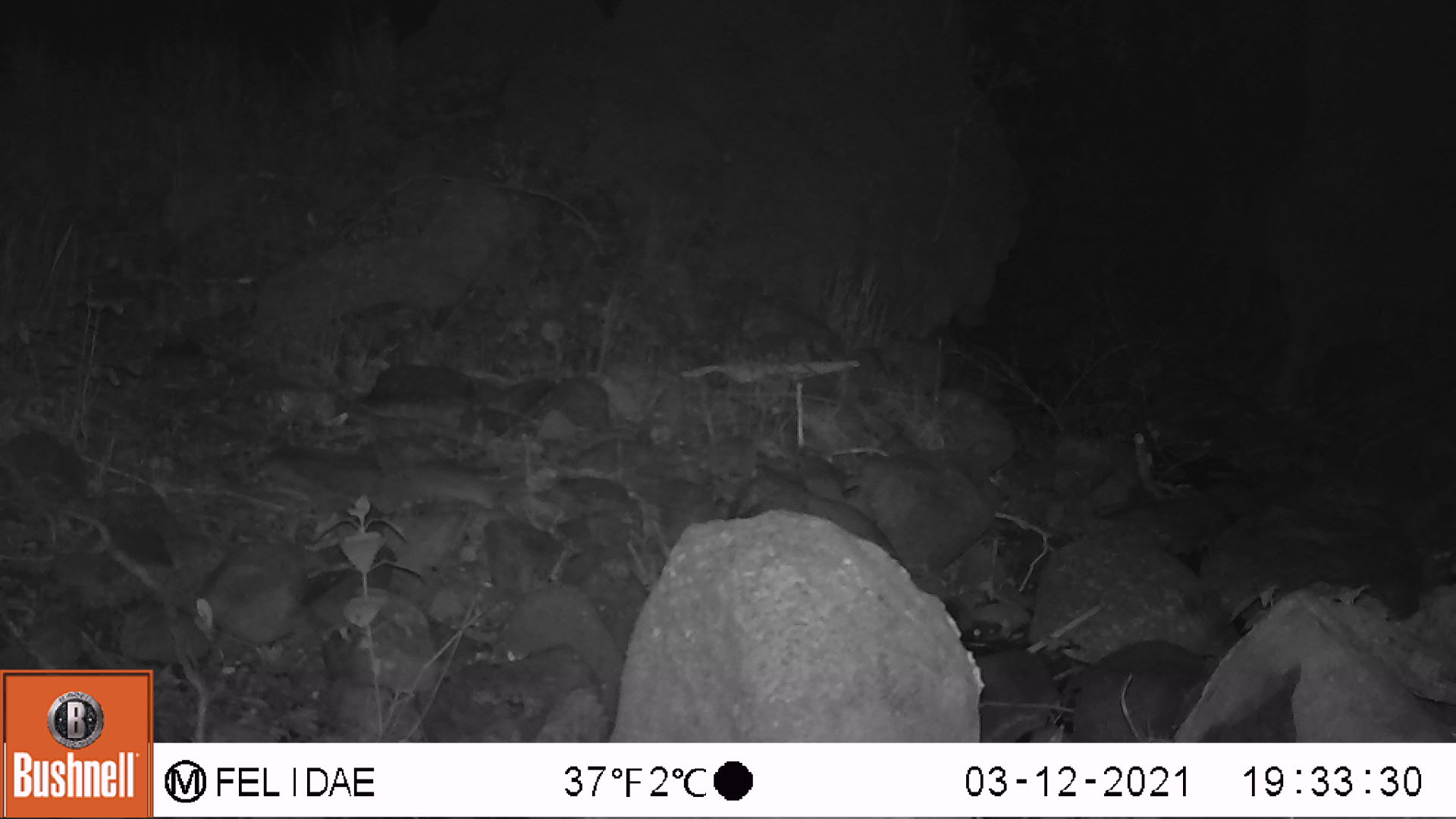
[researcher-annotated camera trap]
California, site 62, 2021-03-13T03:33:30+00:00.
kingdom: Animalia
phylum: Chordata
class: Mammalia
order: Rodentia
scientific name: Rodentia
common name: mouse or rat